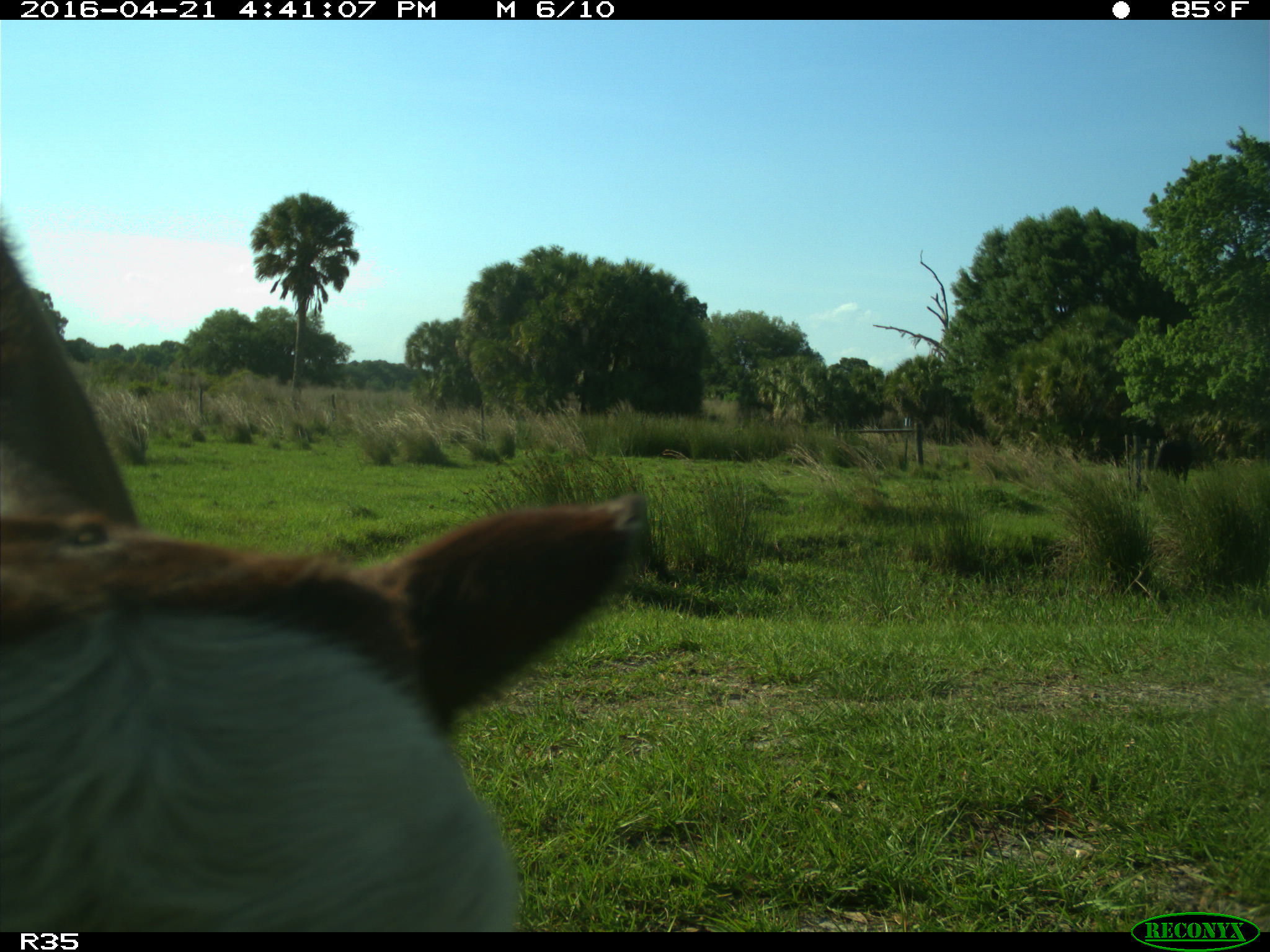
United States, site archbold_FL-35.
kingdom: Animalia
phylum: Chordata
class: Mammalia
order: Artiodactyla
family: Bovidae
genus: Bos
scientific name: Bos taurus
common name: domestic cow